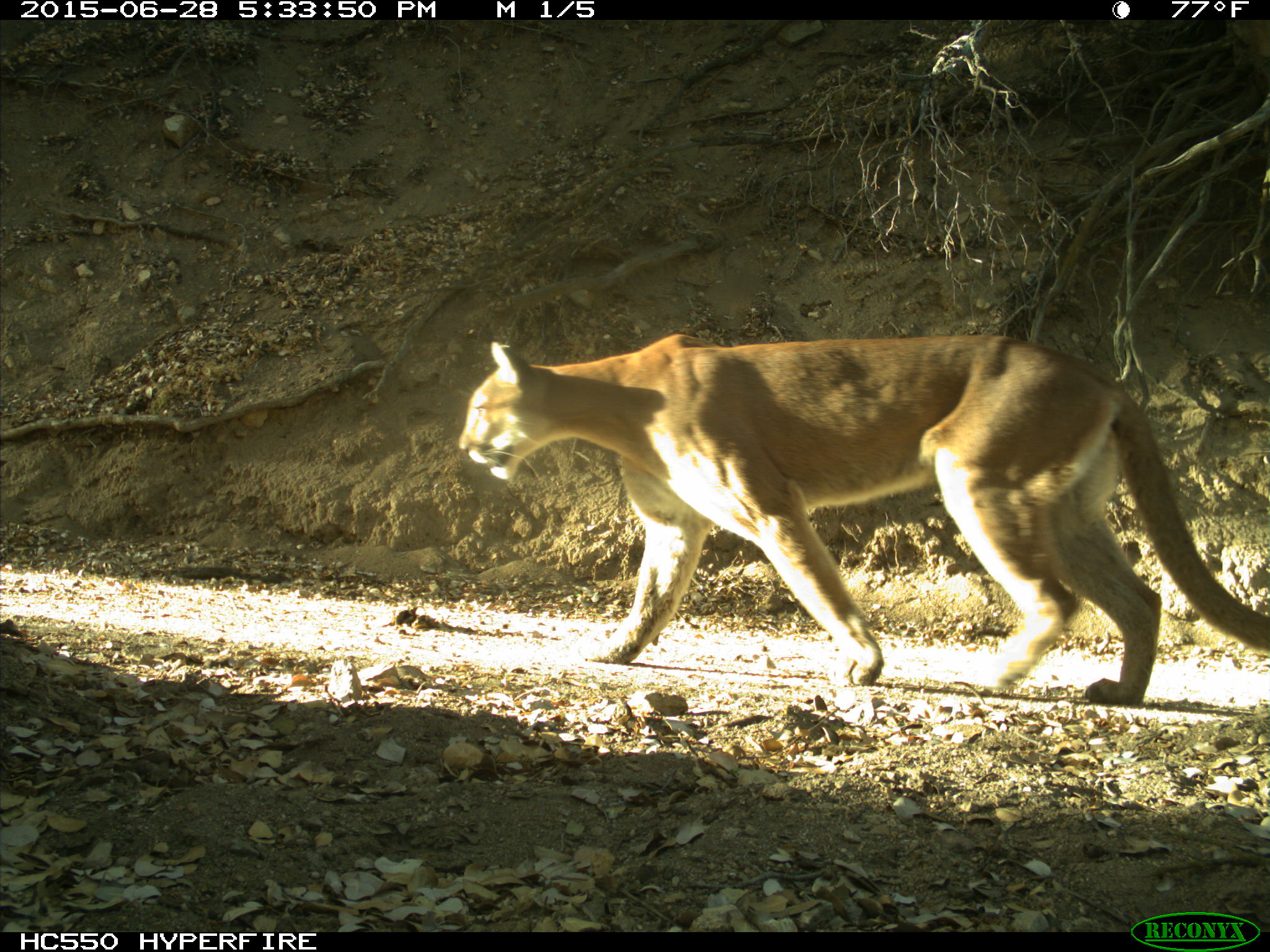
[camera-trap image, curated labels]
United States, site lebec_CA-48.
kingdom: Animalia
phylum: Chordata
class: Mammalia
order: Carnivora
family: Felidae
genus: Puma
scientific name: Puma concolor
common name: mountain lion